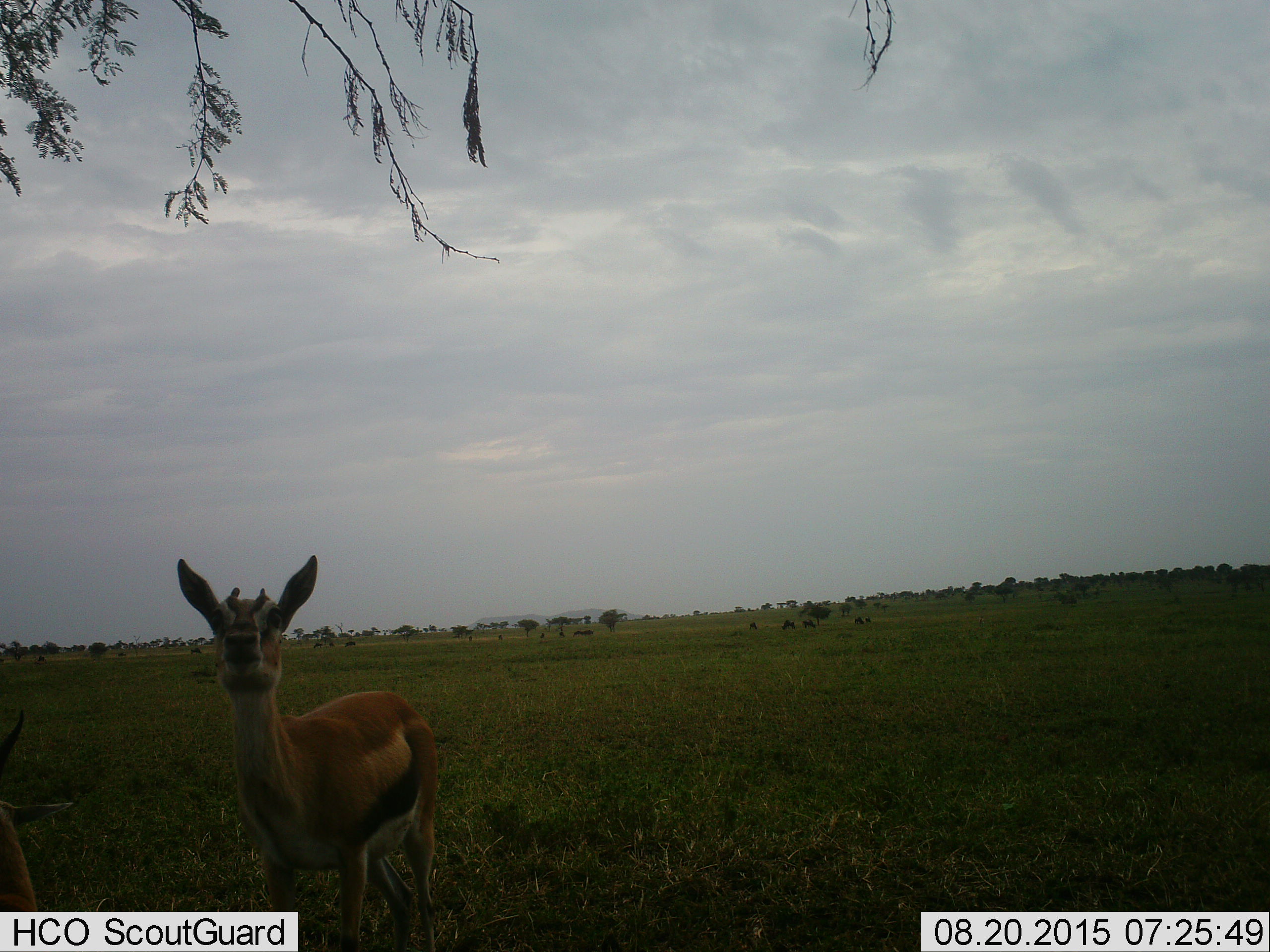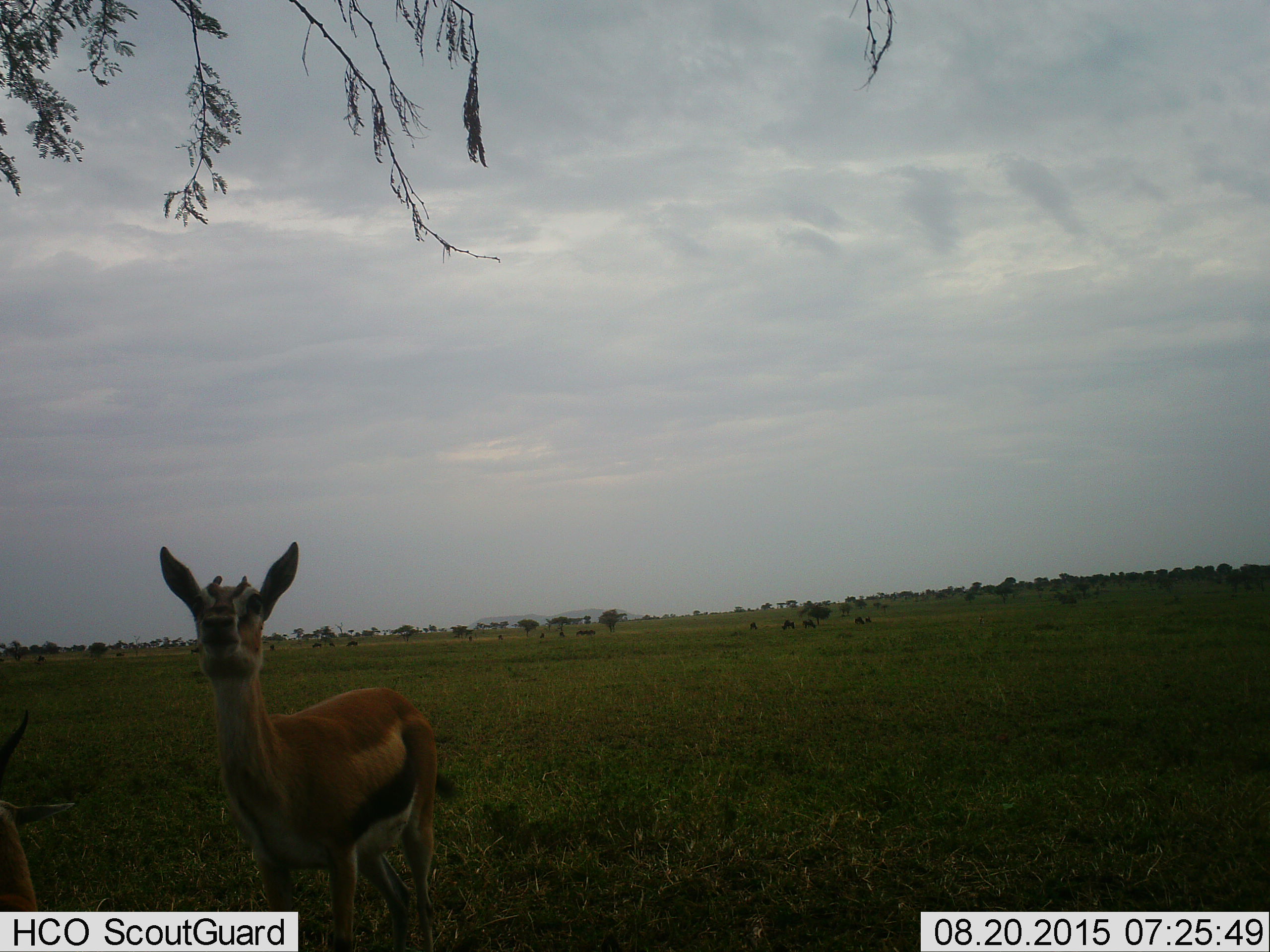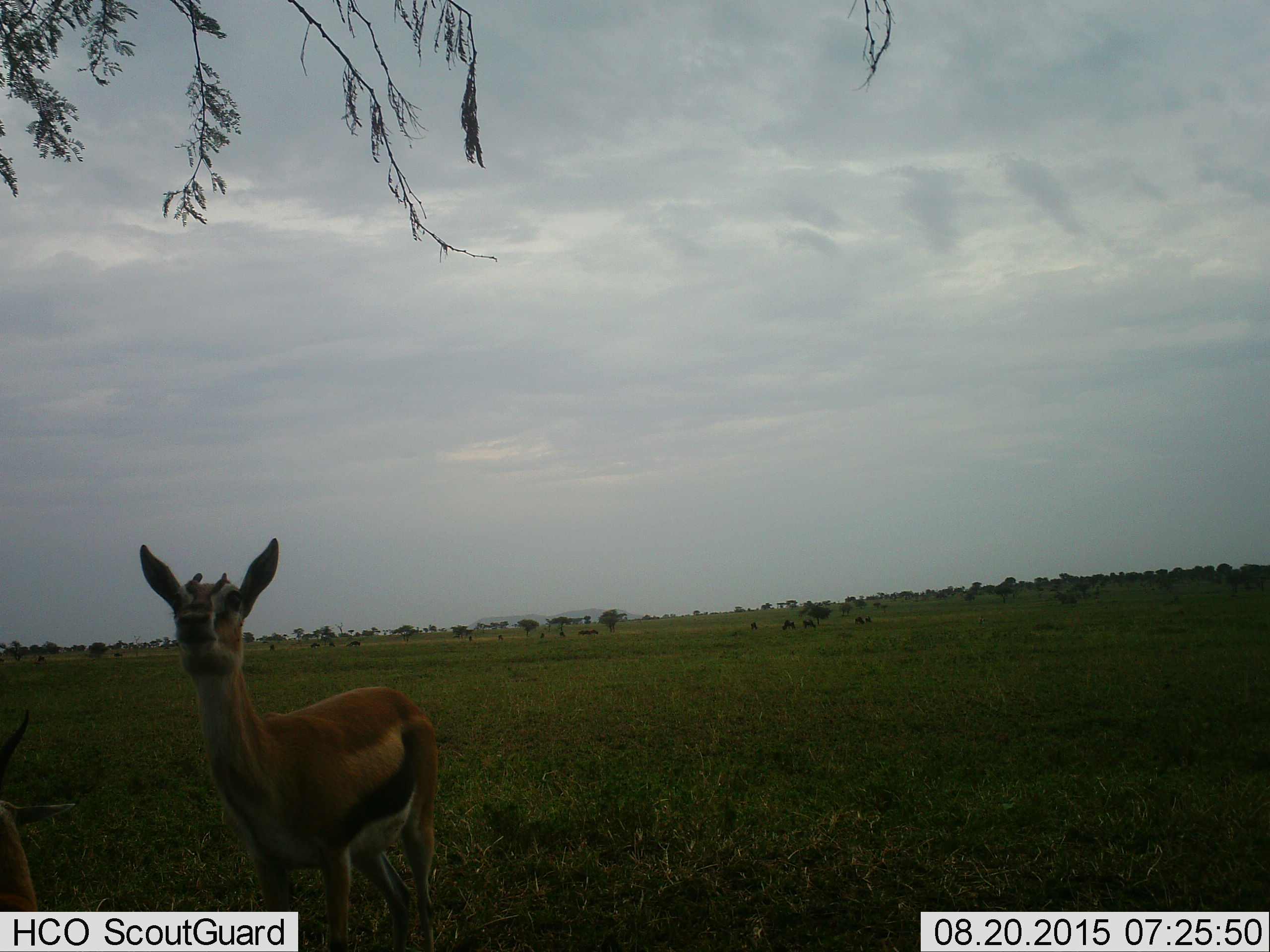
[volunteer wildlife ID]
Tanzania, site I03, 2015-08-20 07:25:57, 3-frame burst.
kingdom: Animalia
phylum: Chordata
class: Mammalia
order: Artiodactyla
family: Bovidae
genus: Eudorcas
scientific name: Eudorcas thomsonii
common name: thomson's gazelle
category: gazellethomsons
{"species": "gazellethomsons (thomson's gazelle) (Eudorcas thomsonii)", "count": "2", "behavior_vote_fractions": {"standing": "100%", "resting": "11%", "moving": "0%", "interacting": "0%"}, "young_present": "11%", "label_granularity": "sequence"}